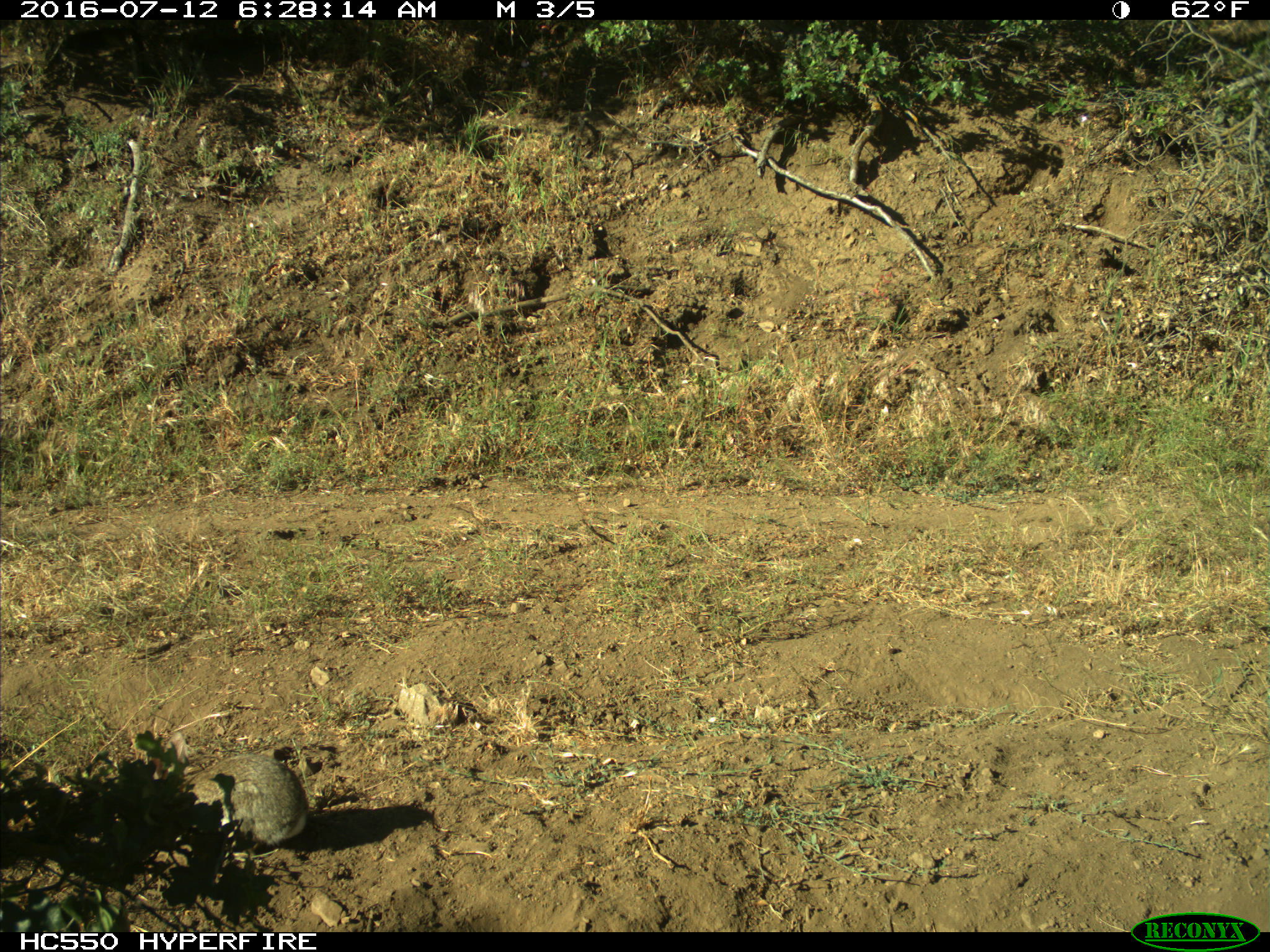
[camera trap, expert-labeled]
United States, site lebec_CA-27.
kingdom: Animalia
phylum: Chordata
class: Mammalia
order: Lagomorpha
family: Leporidae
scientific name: Leporidae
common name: rabbits and hares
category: unidentified rabbit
Unidentified rabbit (rabbits and hares) (Leporidae).